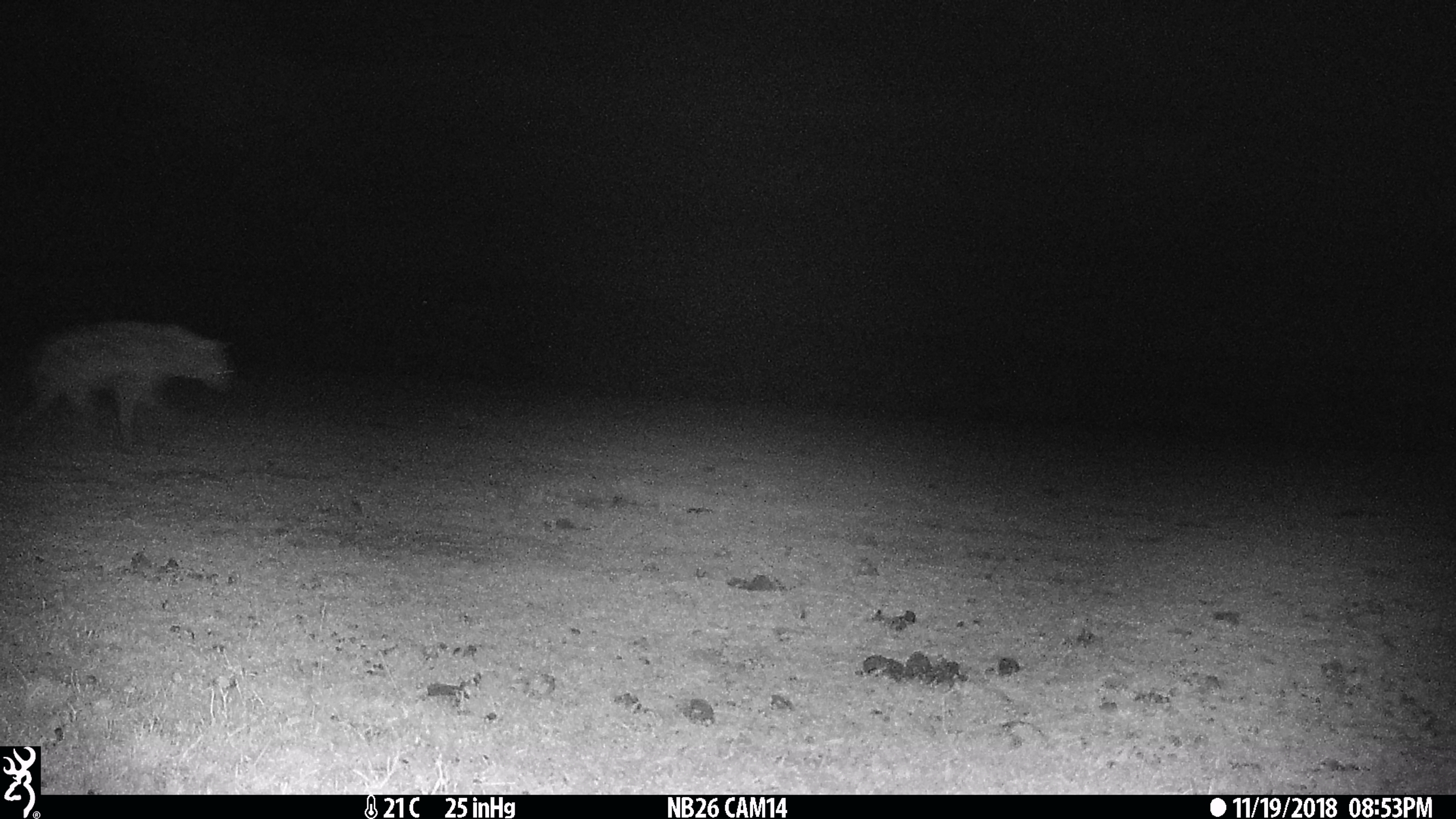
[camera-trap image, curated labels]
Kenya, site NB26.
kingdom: Animalia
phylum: Chordata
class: Mammalia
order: Carnivora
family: Hyaenidae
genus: Crocuta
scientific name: Crocuta crocuta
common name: spotted hyena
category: hyena spotted